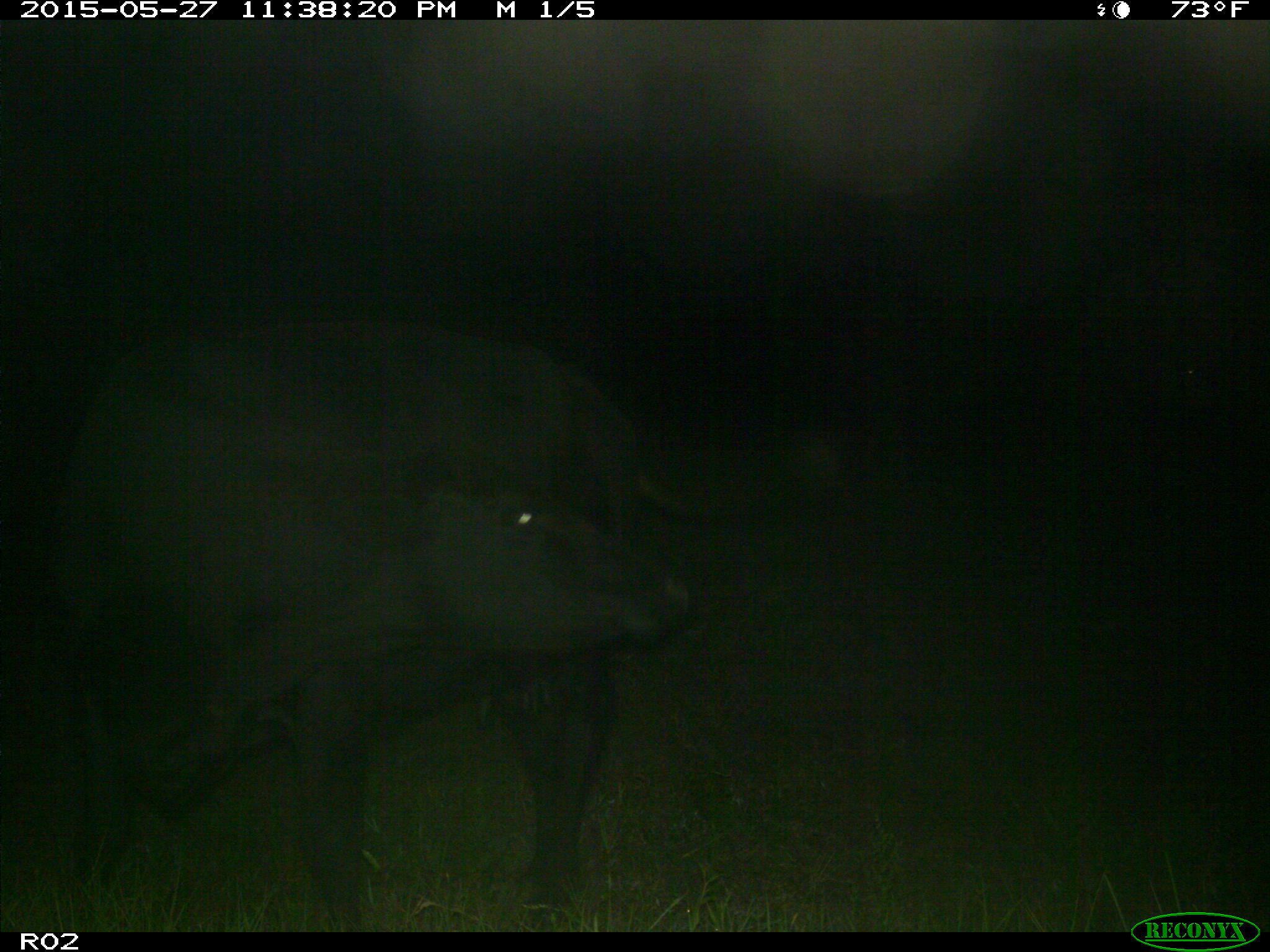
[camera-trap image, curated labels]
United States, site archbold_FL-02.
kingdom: Animalia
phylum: Chordata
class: Mammalia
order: Artiodactyla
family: Bovidae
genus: Bos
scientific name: Bos taurus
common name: domestic cow